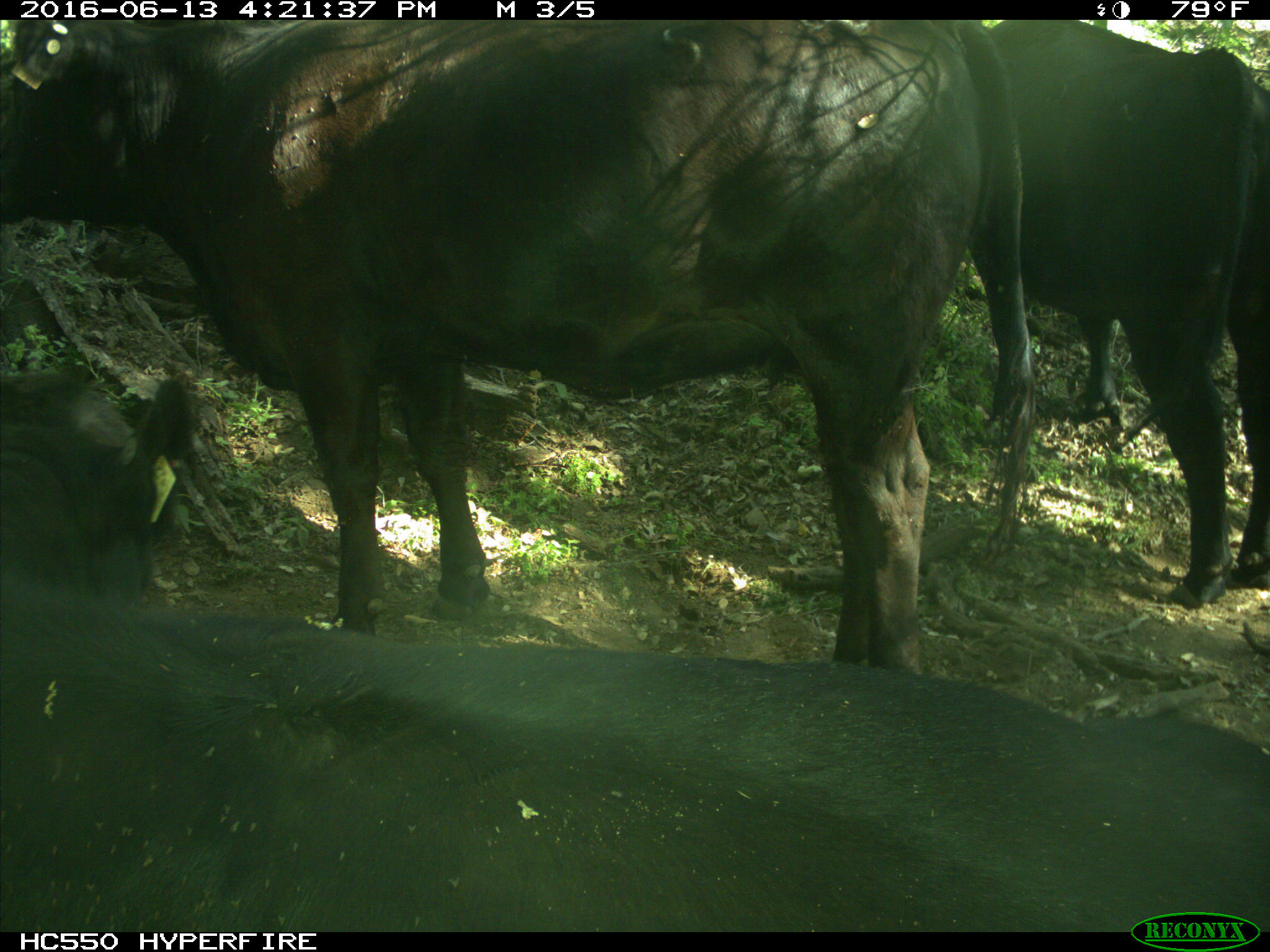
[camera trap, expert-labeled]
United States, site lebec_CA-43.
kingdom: Animalia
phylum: Chordata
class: Mammalia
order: Artiodactyla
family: Bovidae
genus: Bos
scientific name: Bos taurus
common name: domestic cow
Bos taurus (domestic cow).